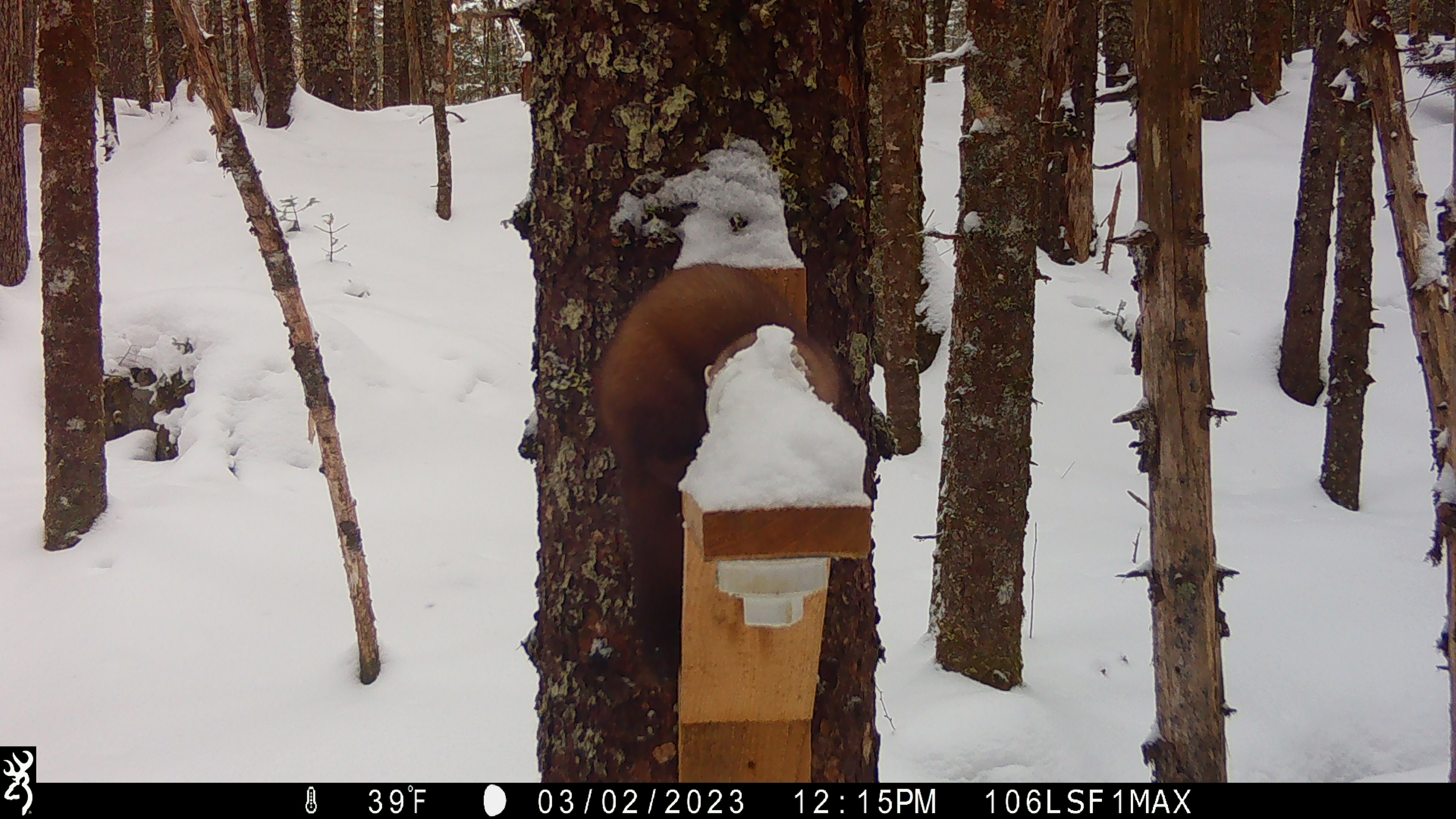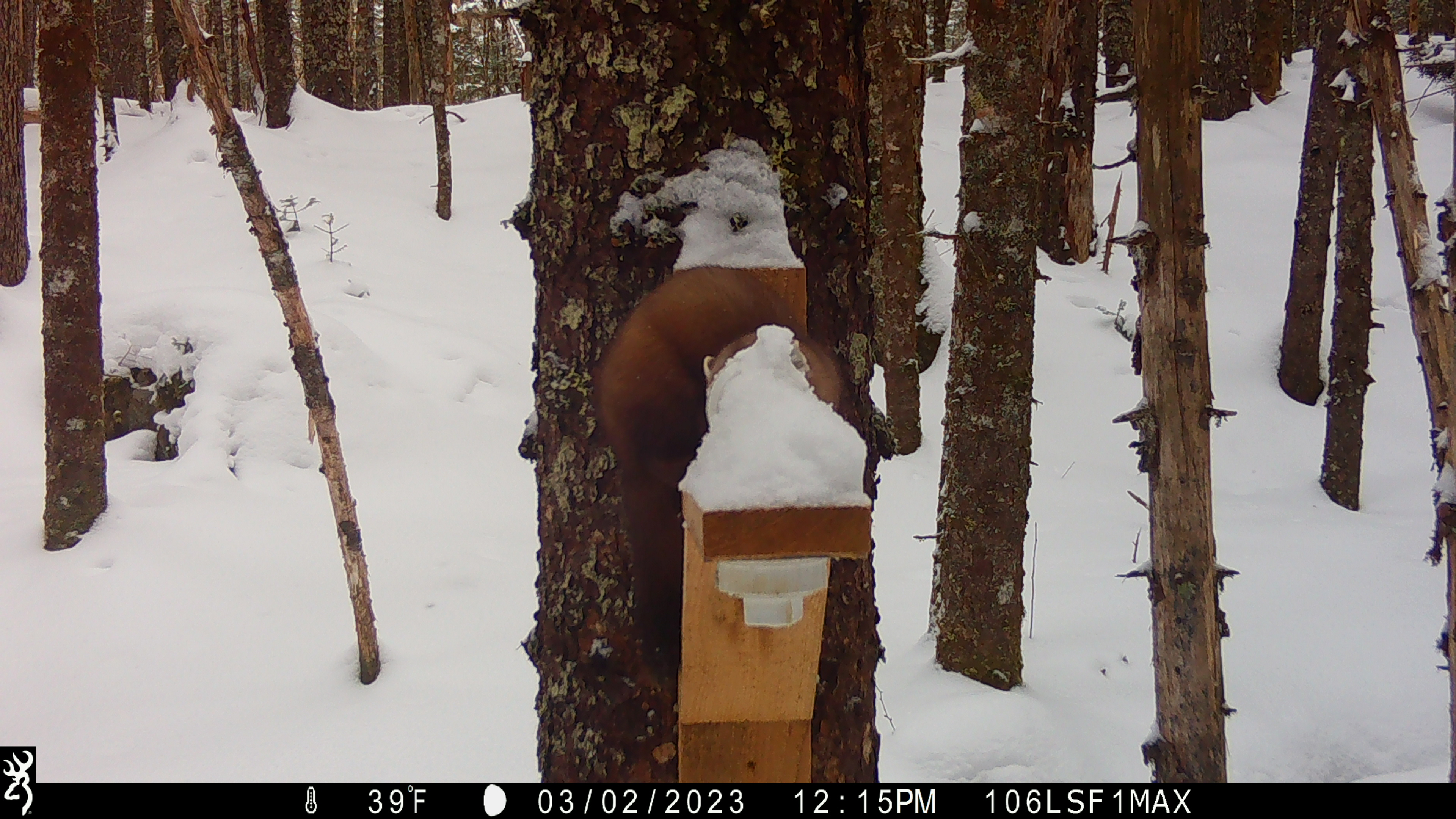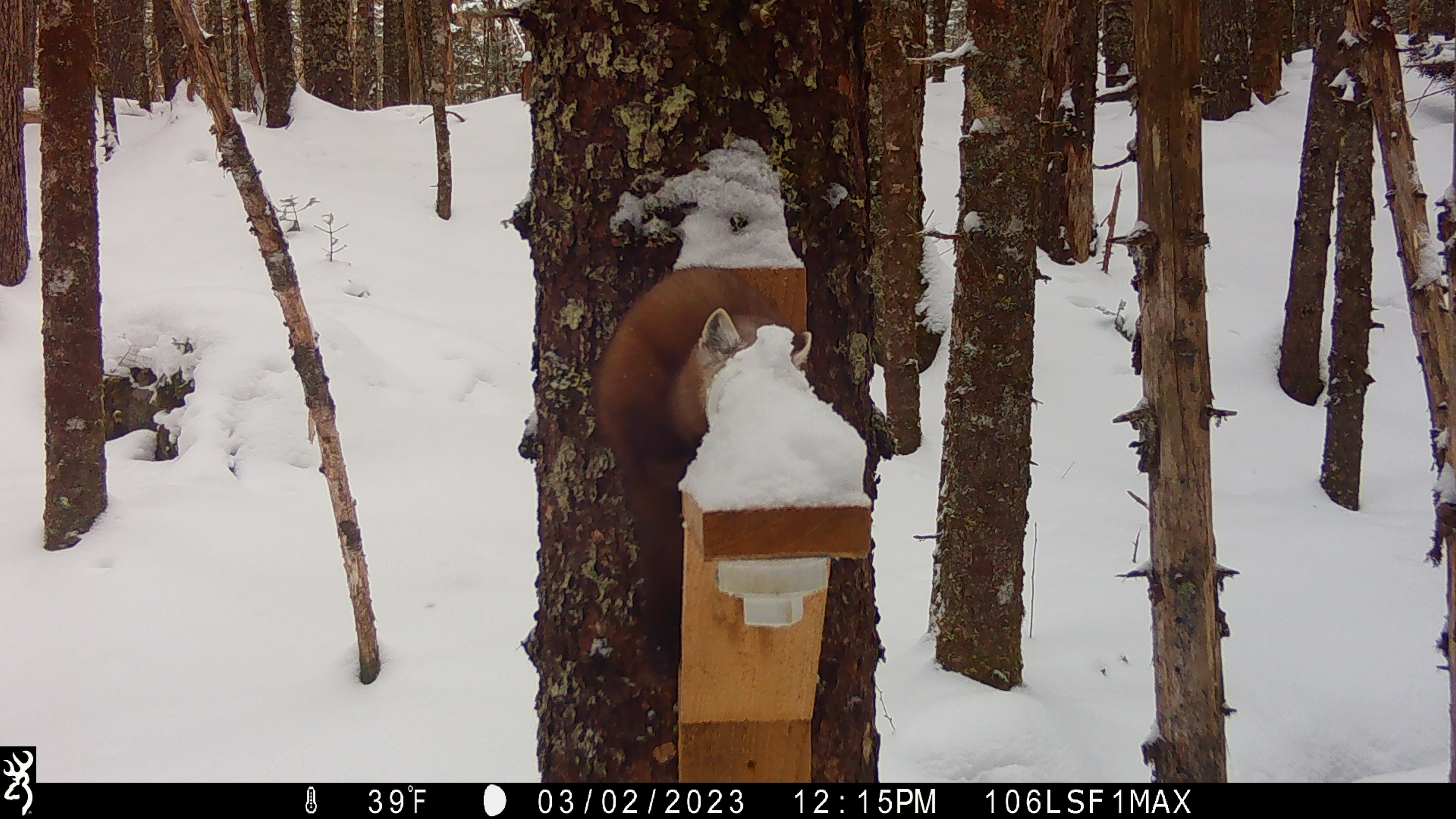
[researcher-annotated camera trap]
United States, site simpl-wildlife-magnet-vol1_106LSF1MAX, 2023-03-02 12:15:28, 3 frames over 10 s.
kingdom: Animalia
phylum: Chordata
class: Mammalia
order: Carnivora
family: Mustelidae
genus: Martes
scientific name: Martes americana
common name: american marten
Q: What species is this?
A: American marten (Martes americana).